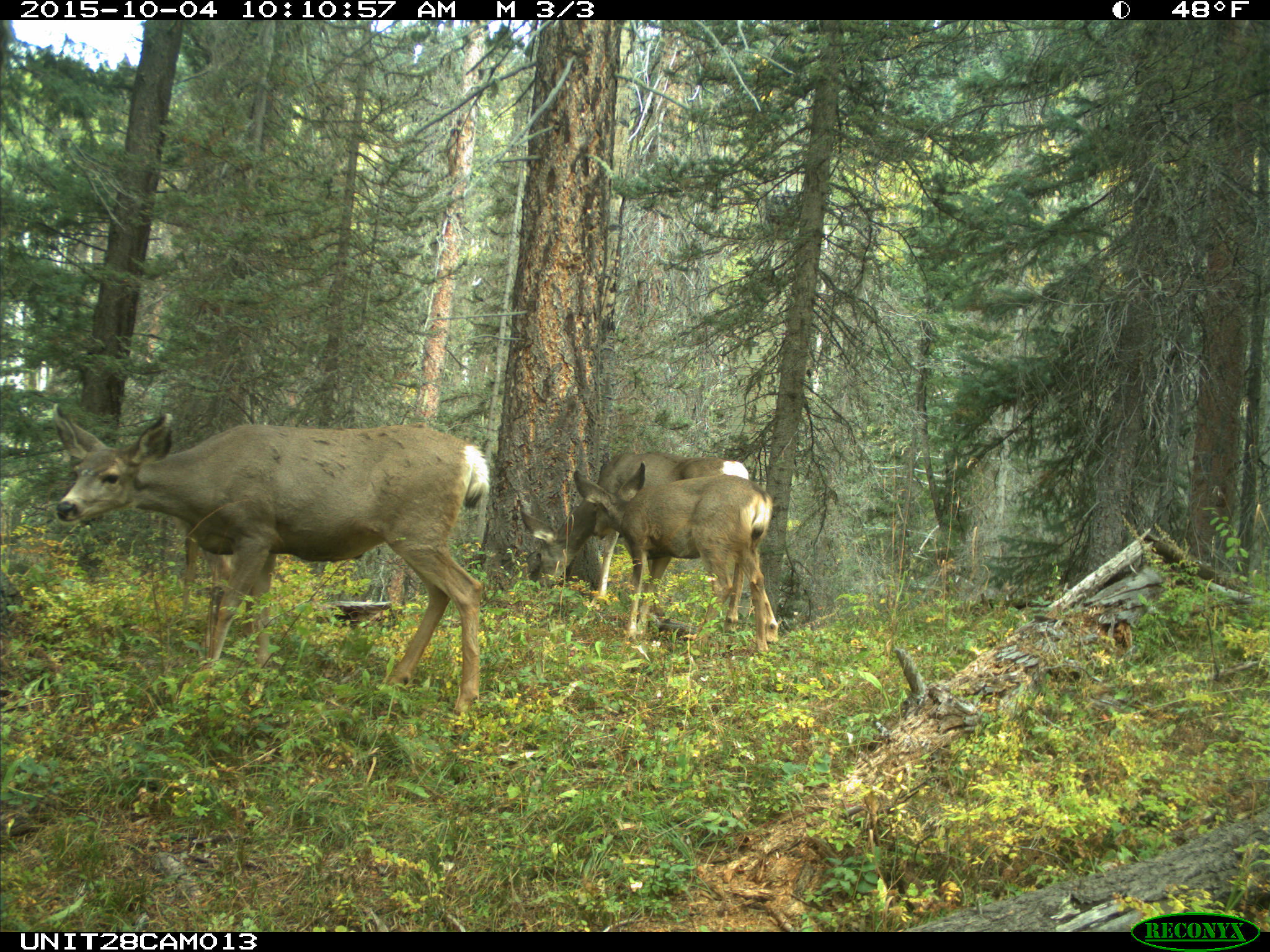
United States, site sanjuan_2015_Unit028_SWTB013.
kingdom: Animalia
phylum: Chordata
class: Mammalia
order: Artiodactyla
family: Cervidae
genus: Odocoileus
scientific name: Odocoileus hemionus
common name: mule deer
Odocoileus hemionus (mule deer).